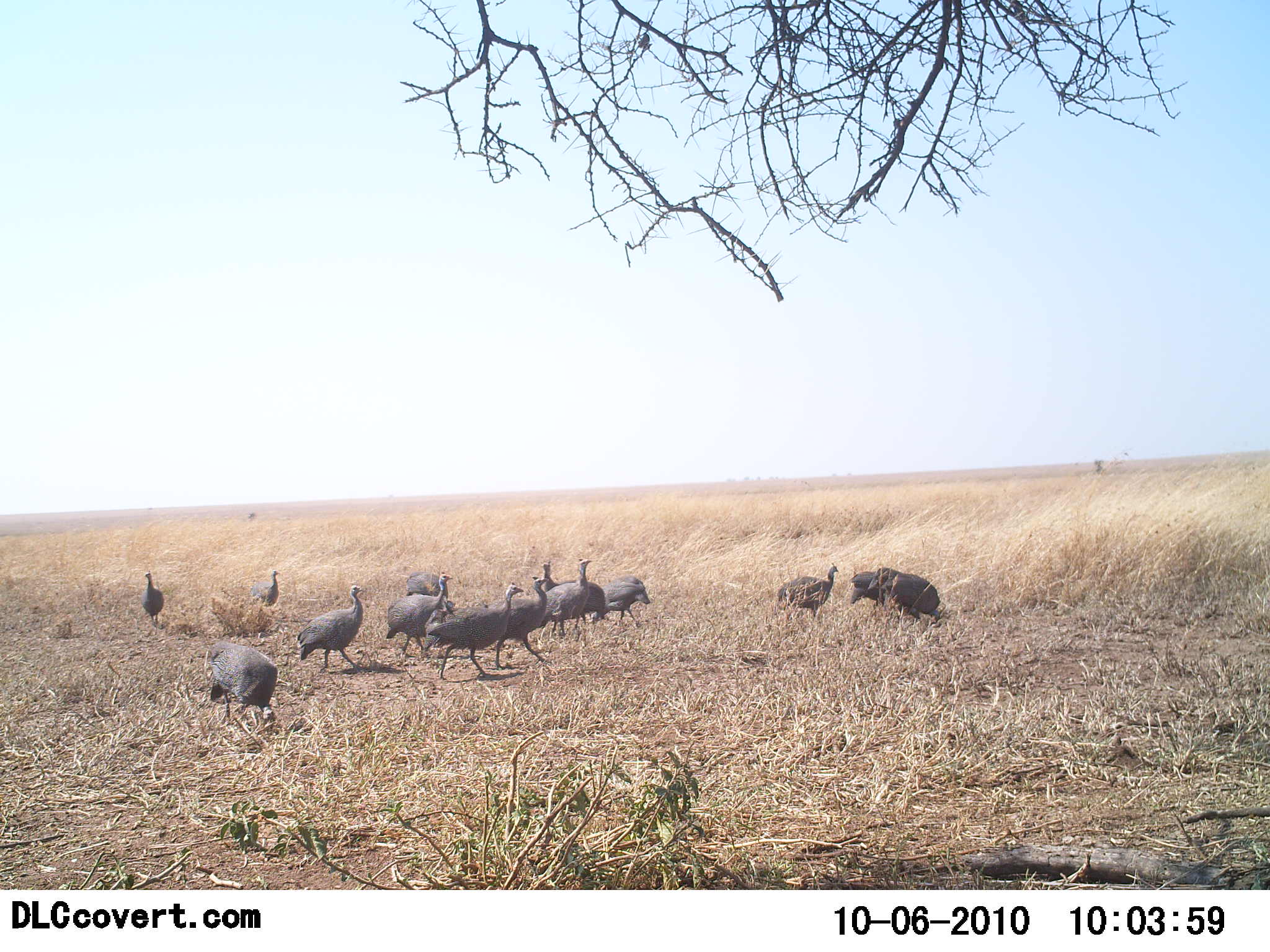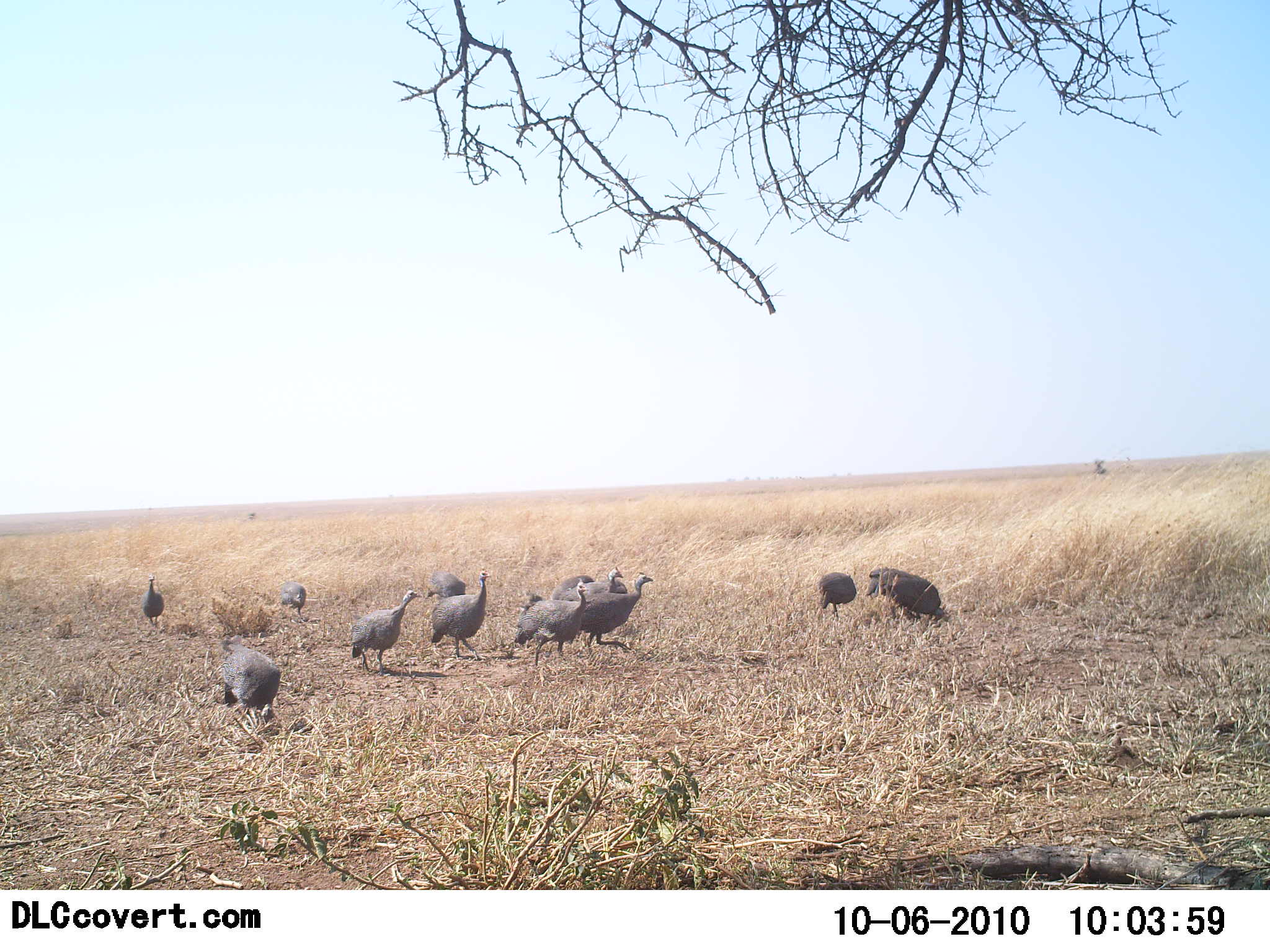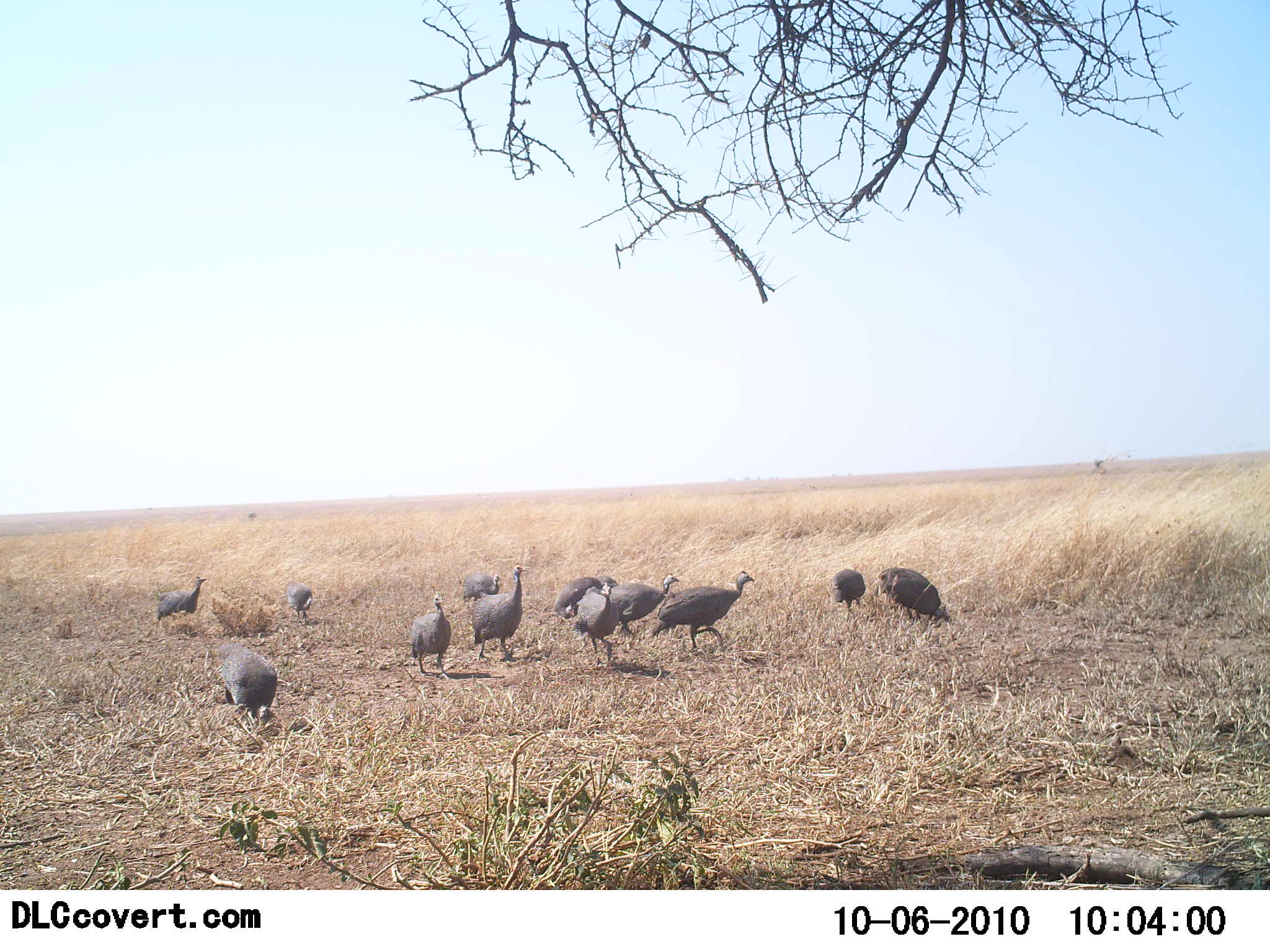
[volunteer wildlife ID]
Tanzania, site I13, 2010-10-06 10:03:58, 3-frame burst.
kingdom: Animalia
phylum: Chordata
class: Aves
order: Galliformes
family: Numididae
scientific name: Numididae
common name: guinea fowl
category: guineafowl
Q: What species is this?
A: Guineafowl (guinea fowl) (Numididae).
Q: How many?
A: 11-50.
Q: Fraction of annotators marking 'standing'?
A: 25%.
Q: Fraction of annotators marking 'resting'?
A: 0%.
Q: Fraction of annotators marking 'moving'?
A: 94%.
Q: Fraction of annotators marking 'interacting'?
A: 0%.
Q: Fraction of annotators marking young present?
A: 0%.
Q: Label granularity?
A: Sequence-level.